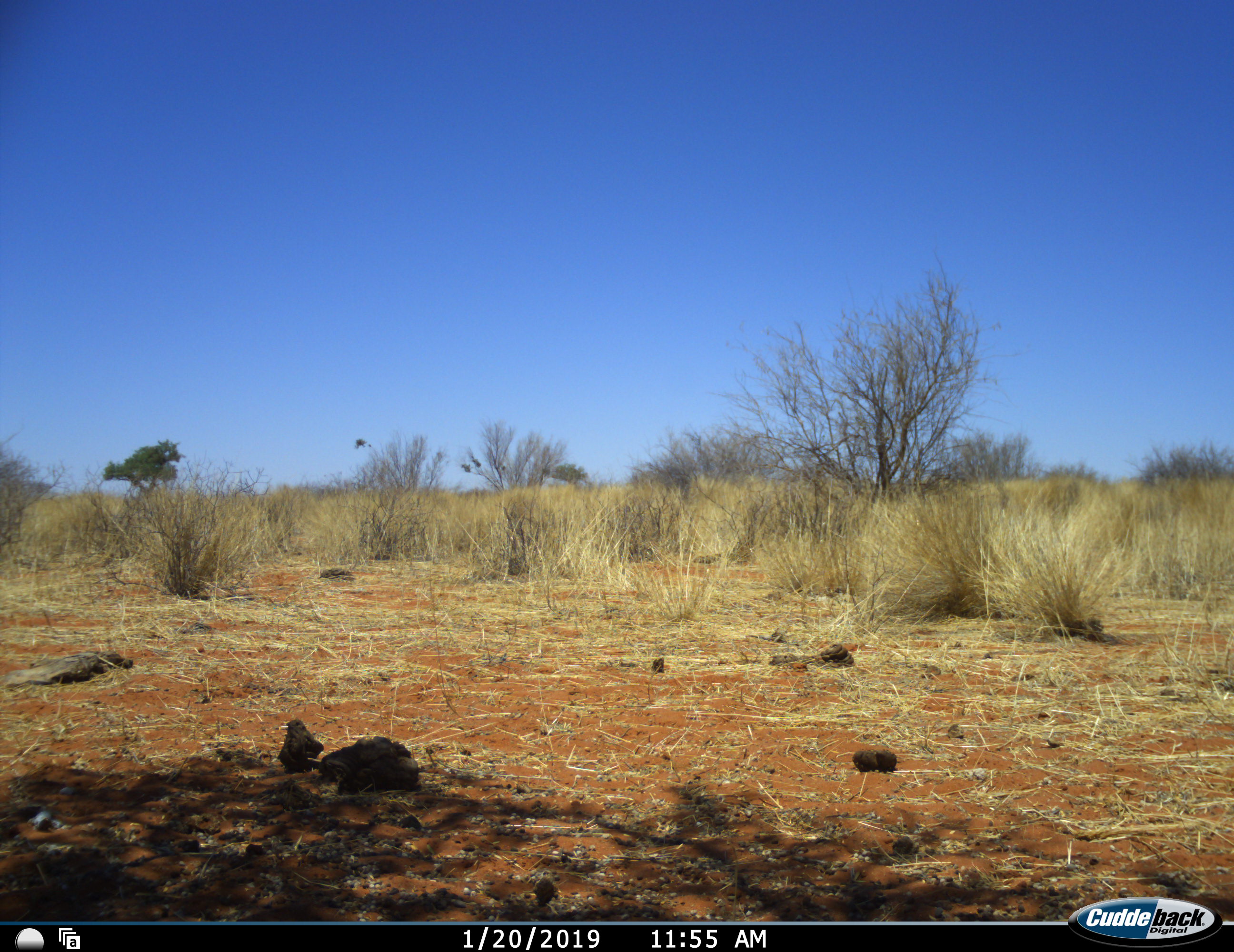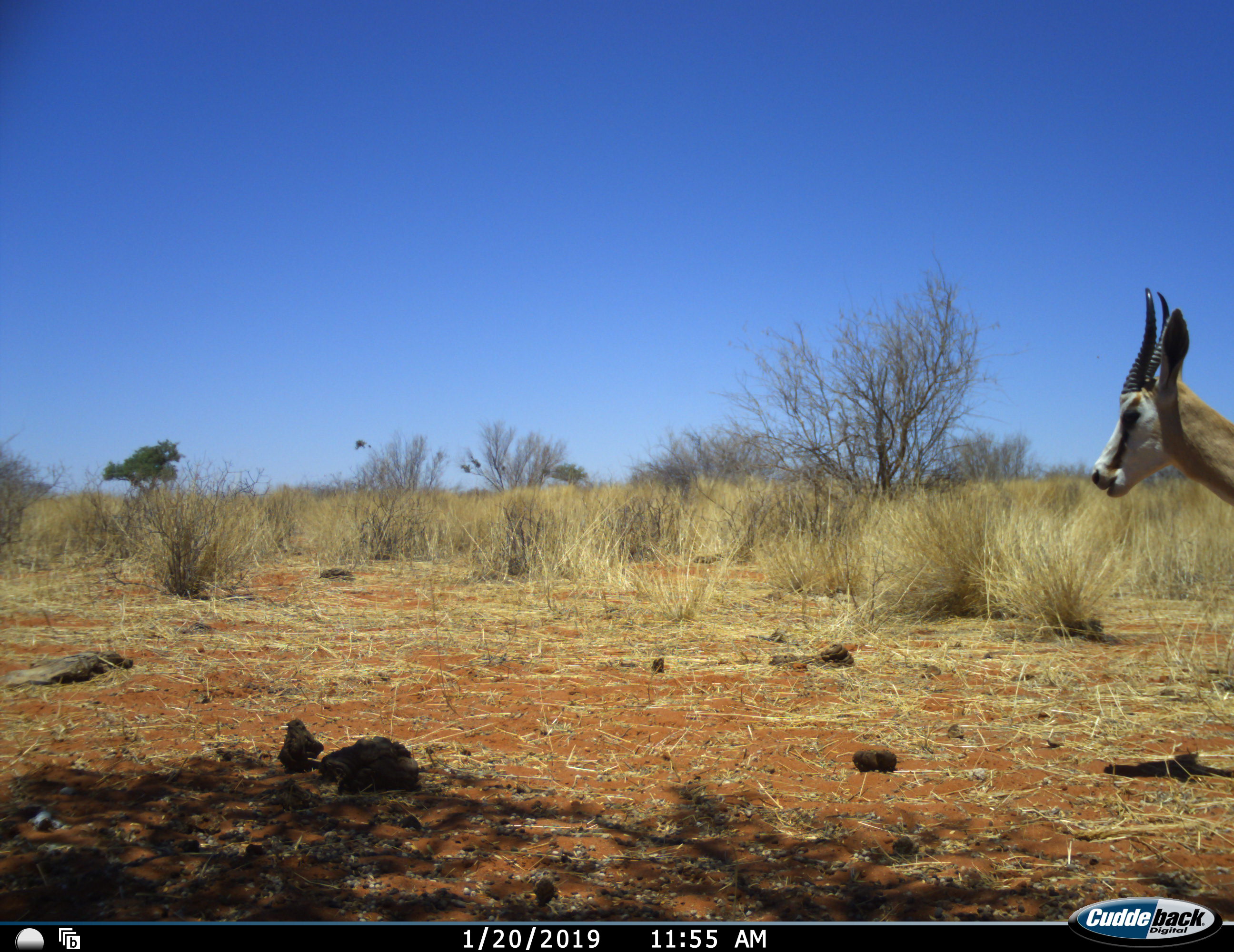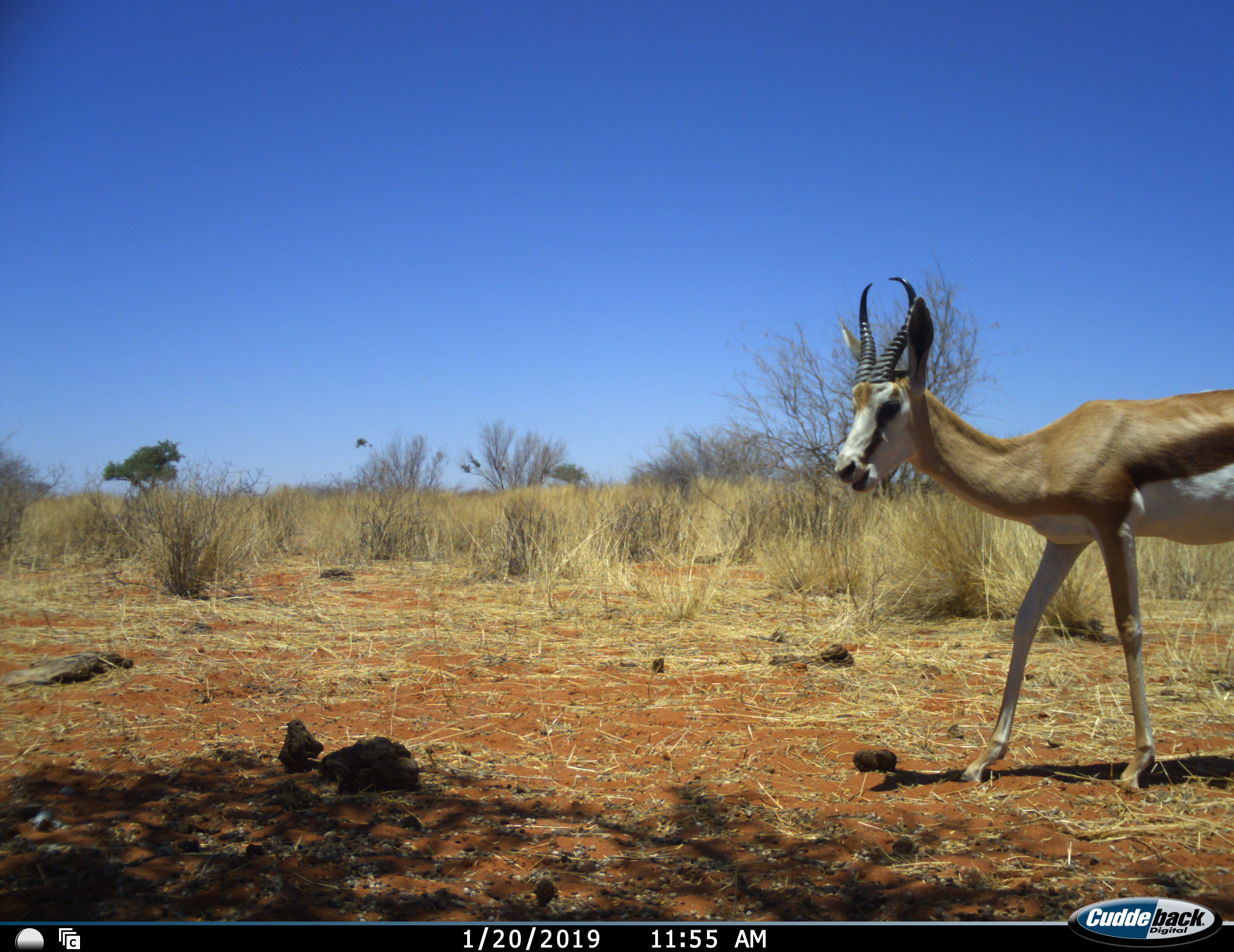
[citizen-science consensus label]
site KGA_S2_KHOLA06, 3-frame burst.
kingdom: Animalia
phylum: Chordata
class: Mammalia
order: Artiodactyla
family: Bovidae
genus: Antidorcas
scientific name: Antidorcas marsupialis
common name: springbok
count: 1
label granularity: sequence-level